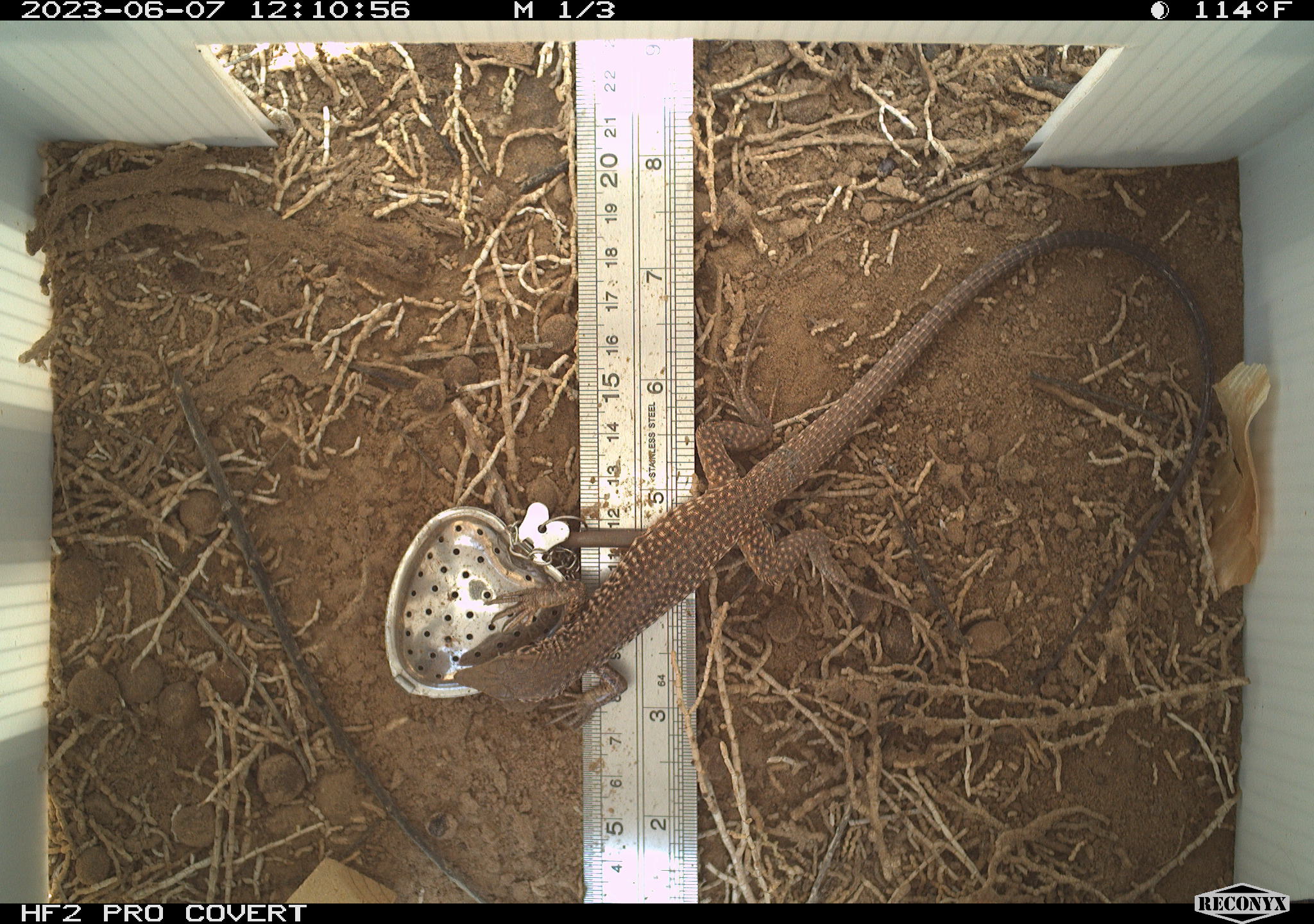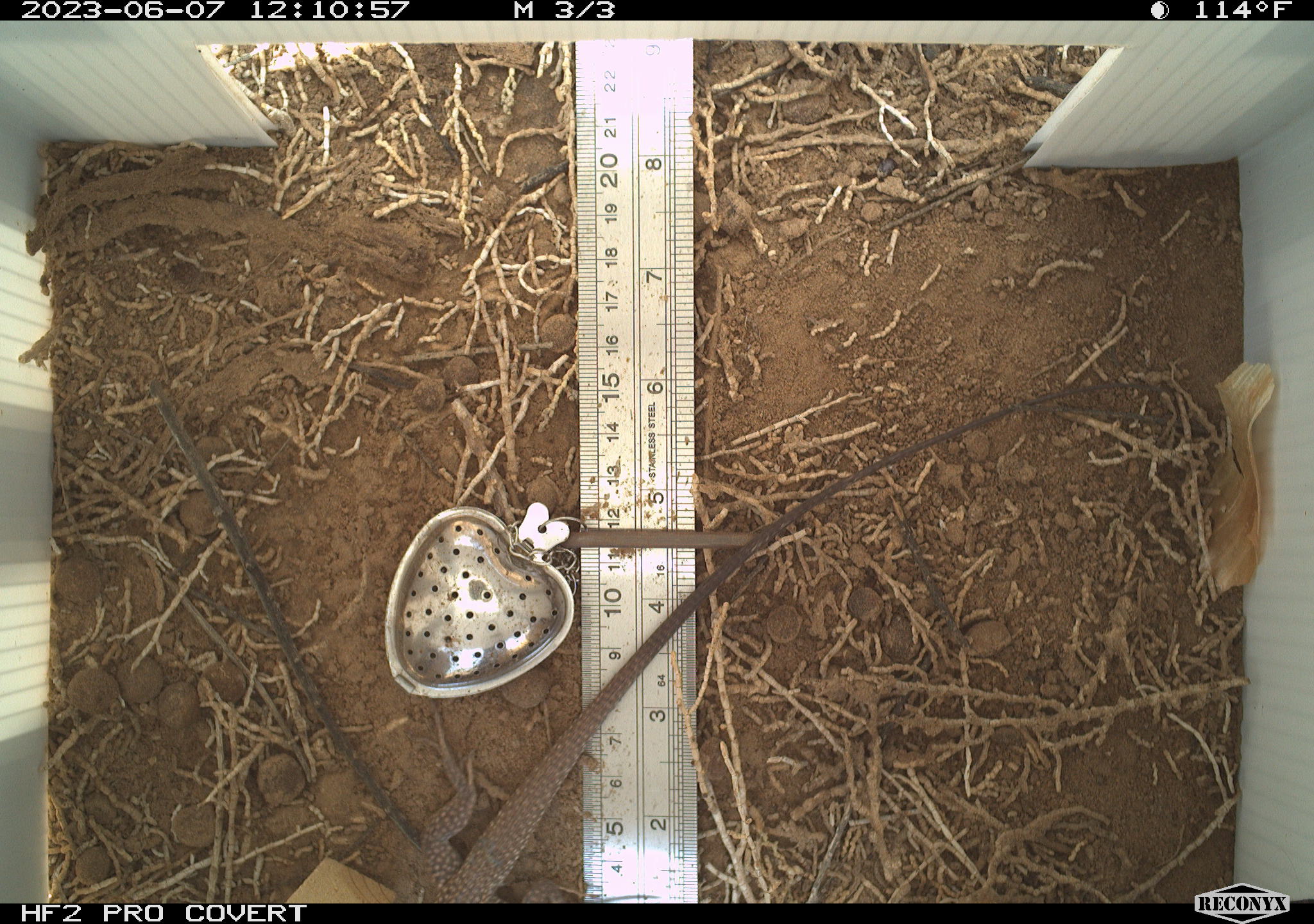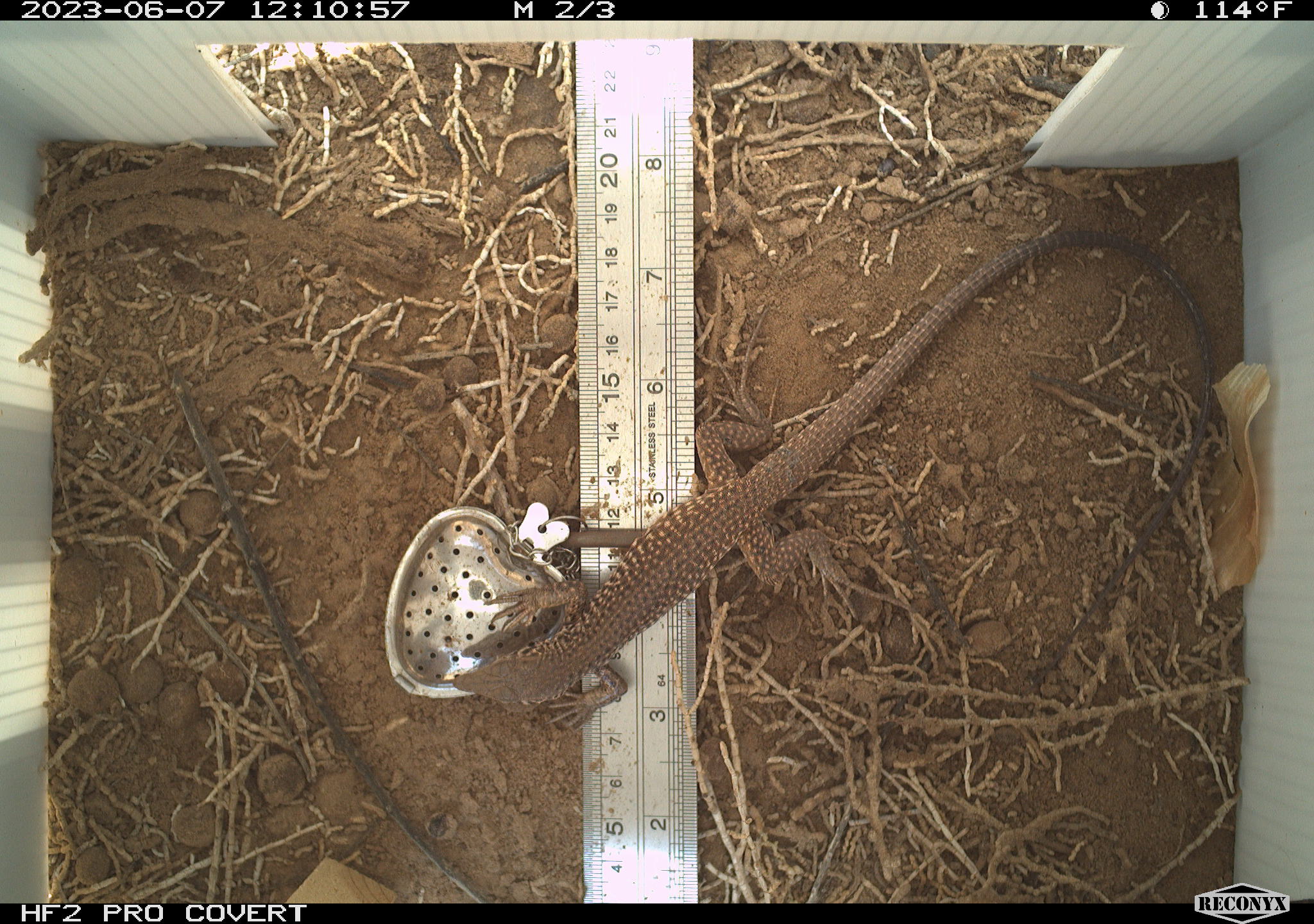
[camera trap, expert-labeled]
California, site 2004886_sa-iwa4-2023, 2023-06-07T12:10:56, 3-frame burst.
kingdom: Animalia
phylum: Chordata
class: Reptilia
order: Squamata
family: Teiidae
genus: Aspidoscelis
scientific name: Aspidoscelis tigris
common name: western whiptail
Western whiptail (Aspidoscelis tigris).